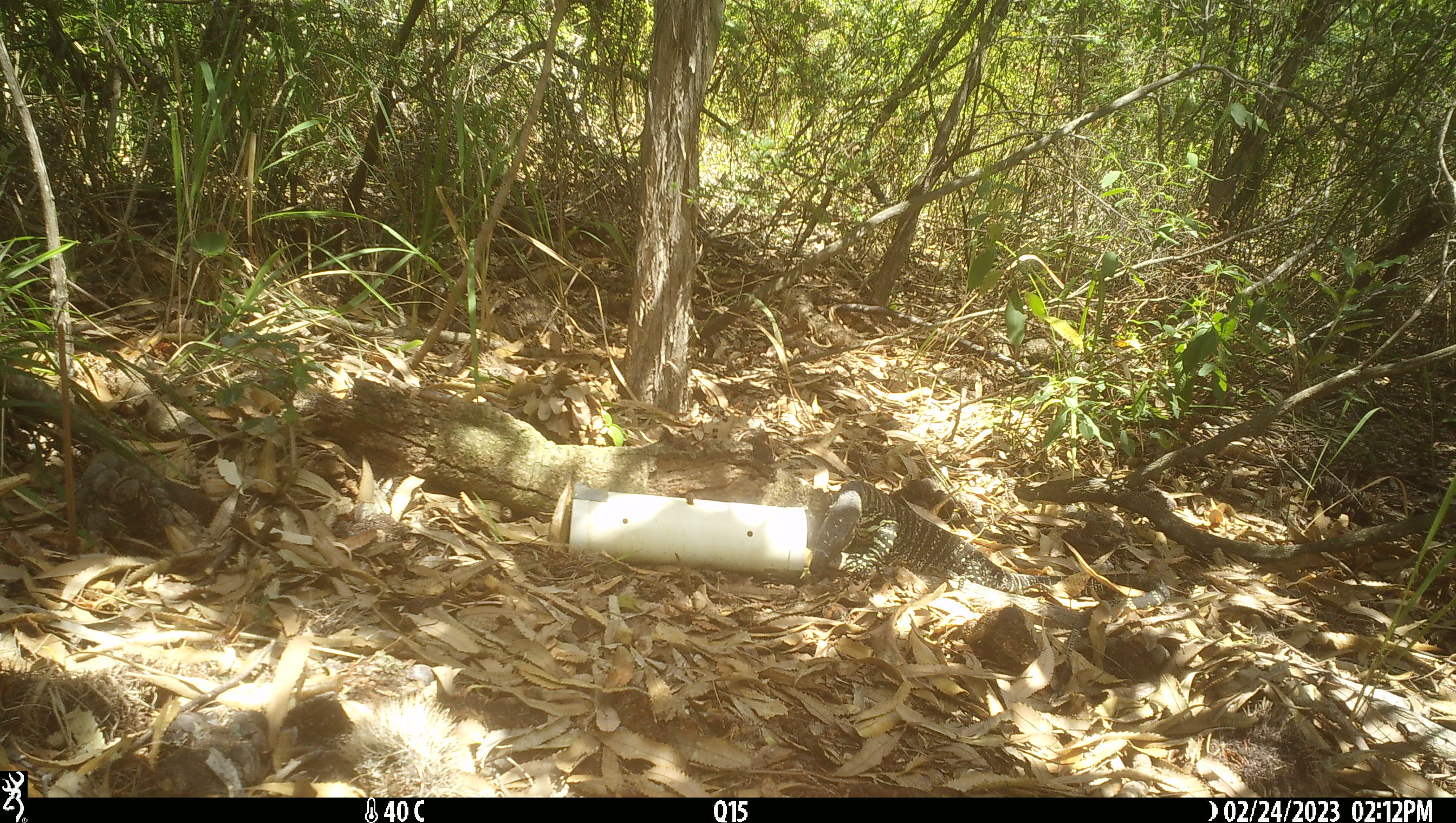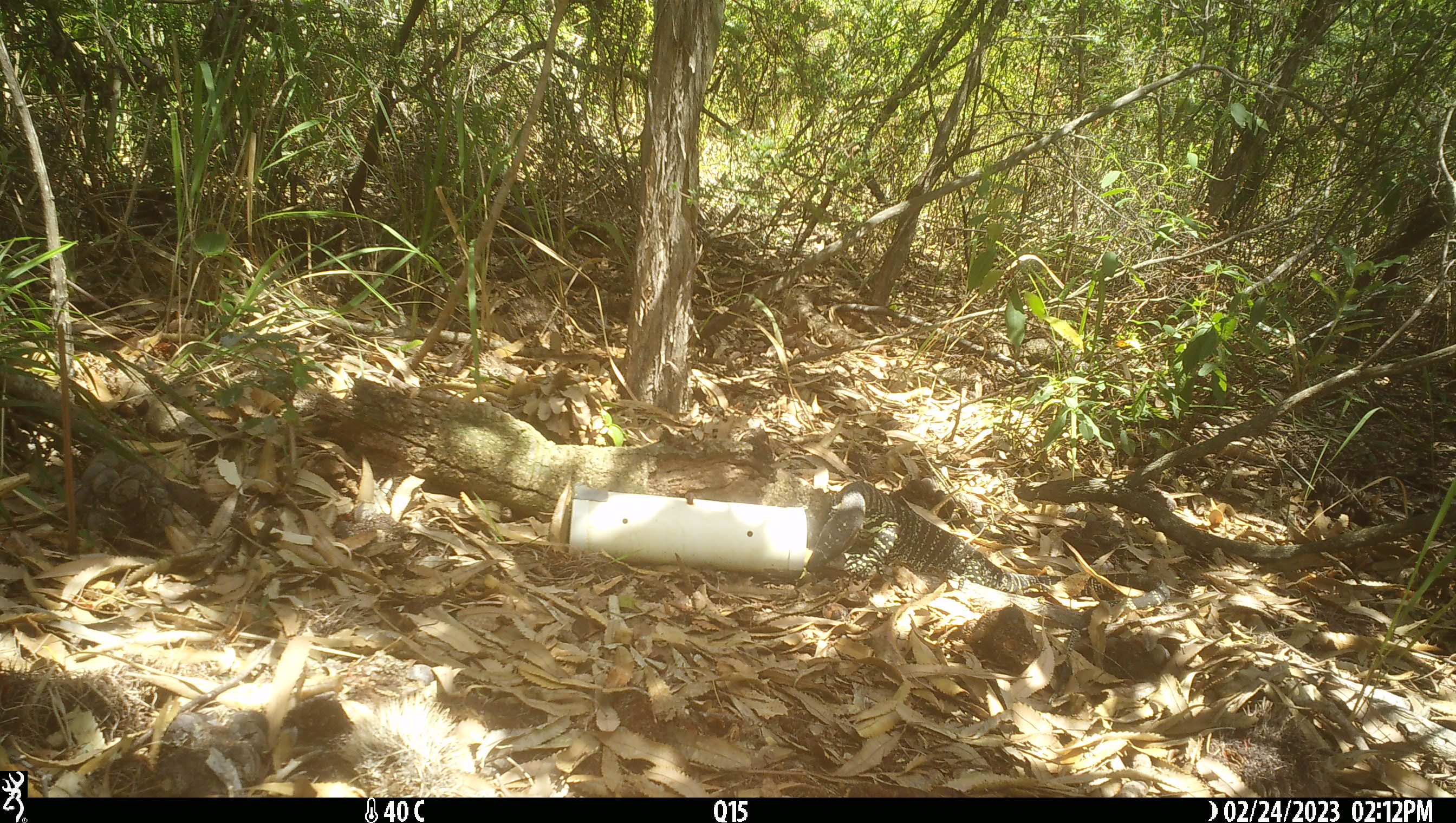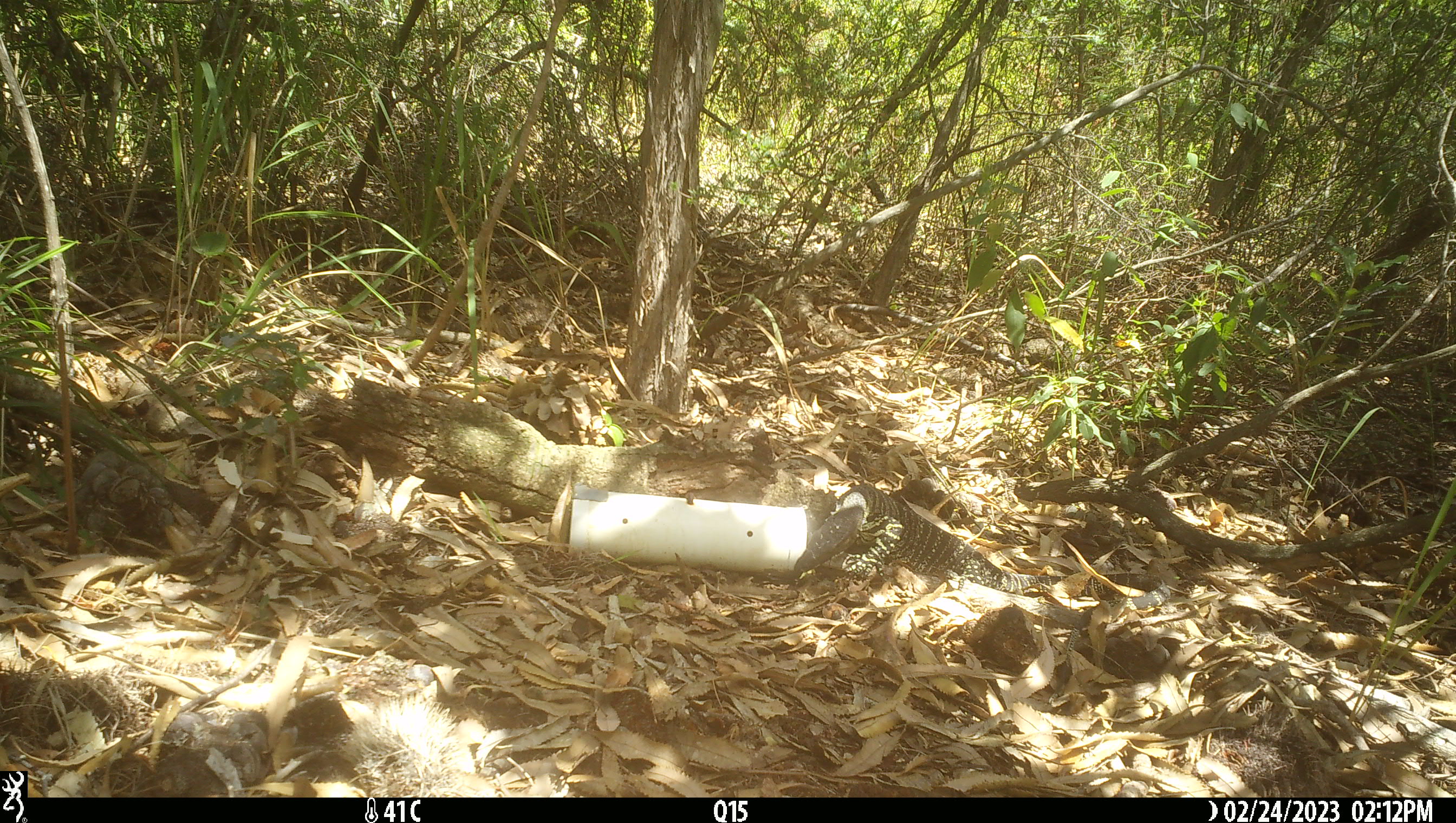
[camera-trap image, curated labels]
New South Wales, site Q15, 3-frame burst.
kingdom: Animalia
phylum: Chordata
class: Reptilia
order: Squamata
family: Varanidae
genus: Varanus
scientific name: Varanus varius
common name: lace monitor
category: goanna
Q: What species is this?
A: Goanna (lace monitor) (Varanus varius).